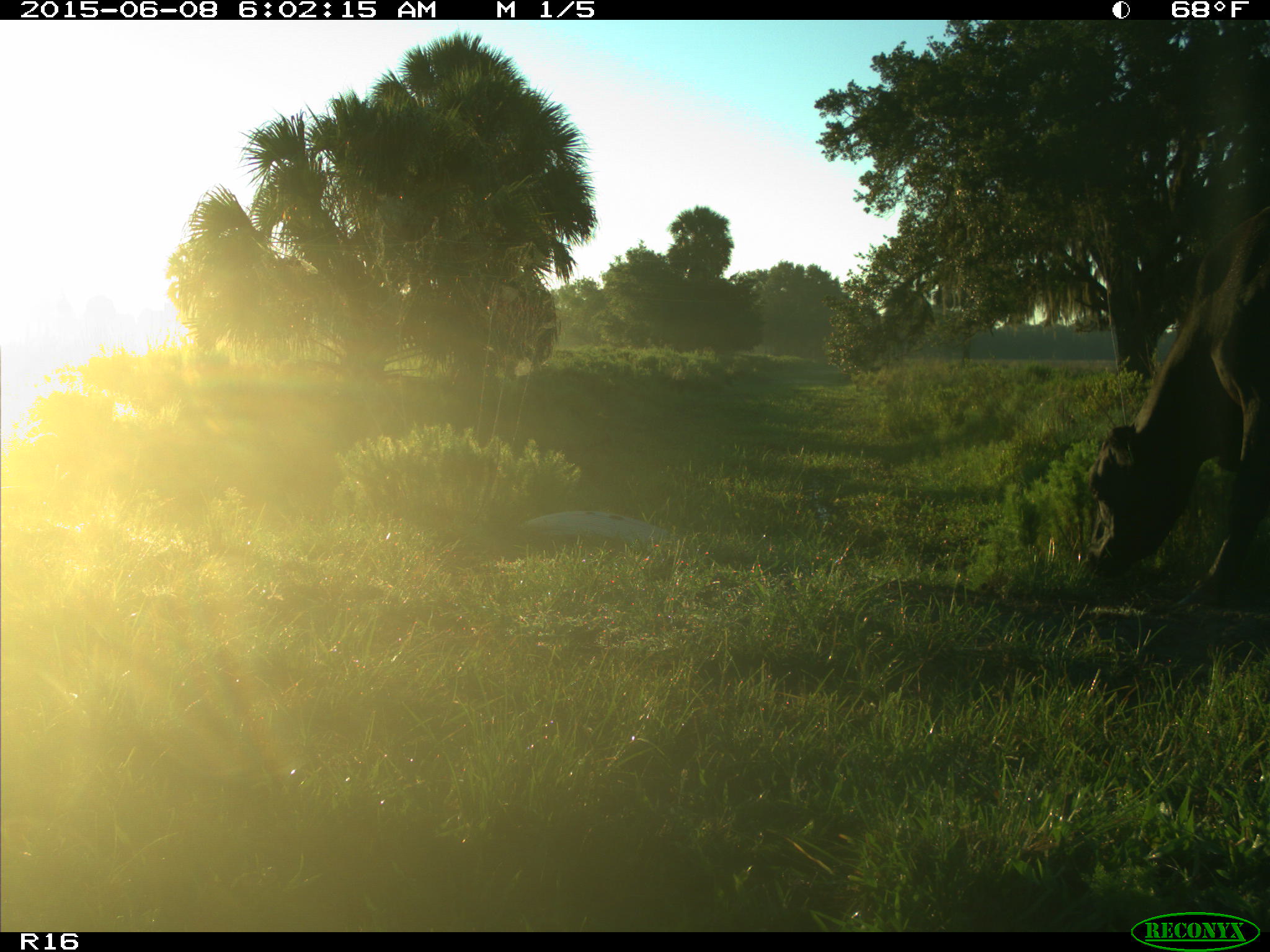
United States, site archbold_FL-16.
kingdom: Animalia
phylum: Chordata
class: Mammalia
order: Artiodactyla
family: Bovidae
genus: Bos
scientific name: Bos taurus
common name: domestic cow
Bos taurus (domestic cow).